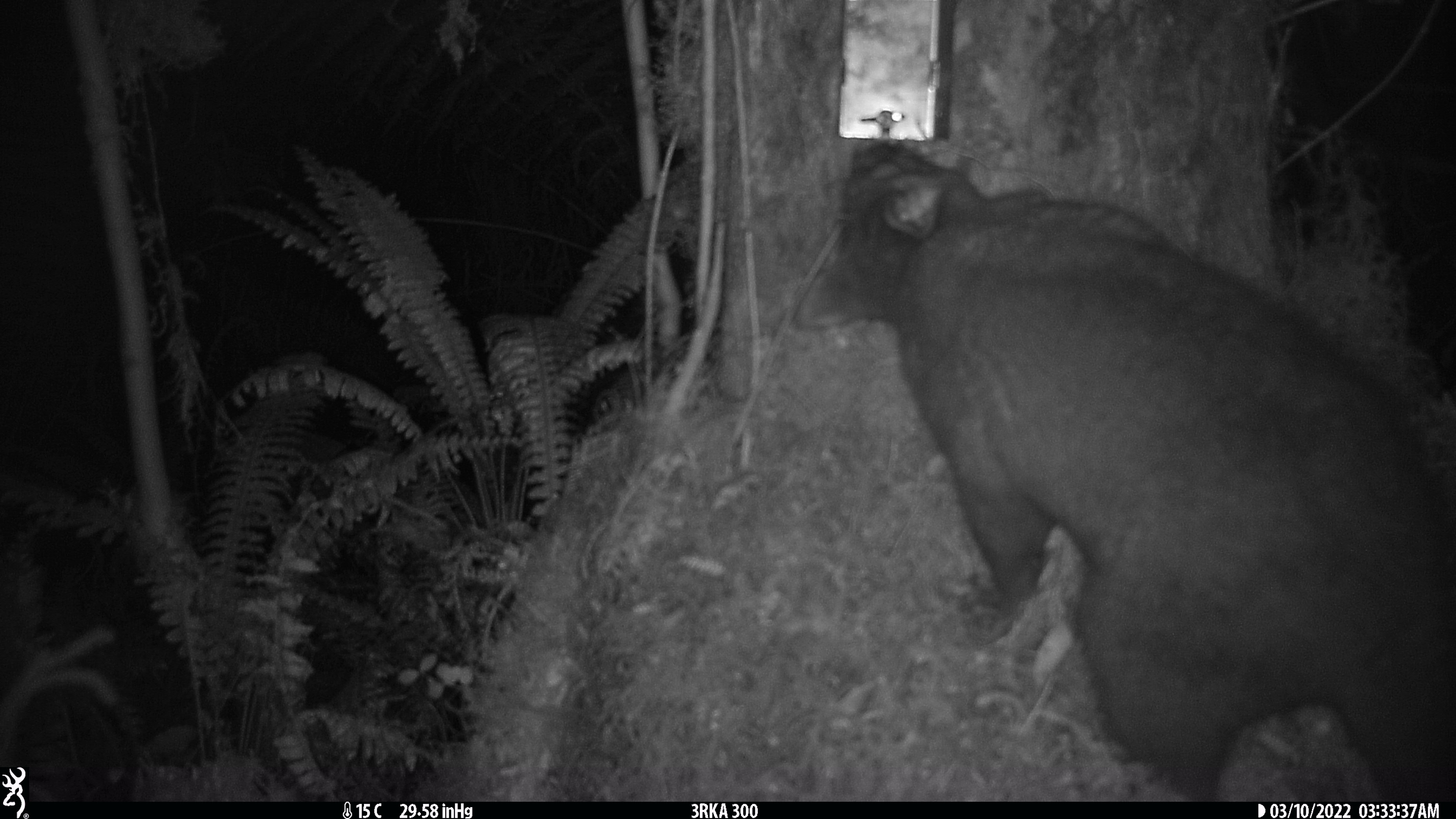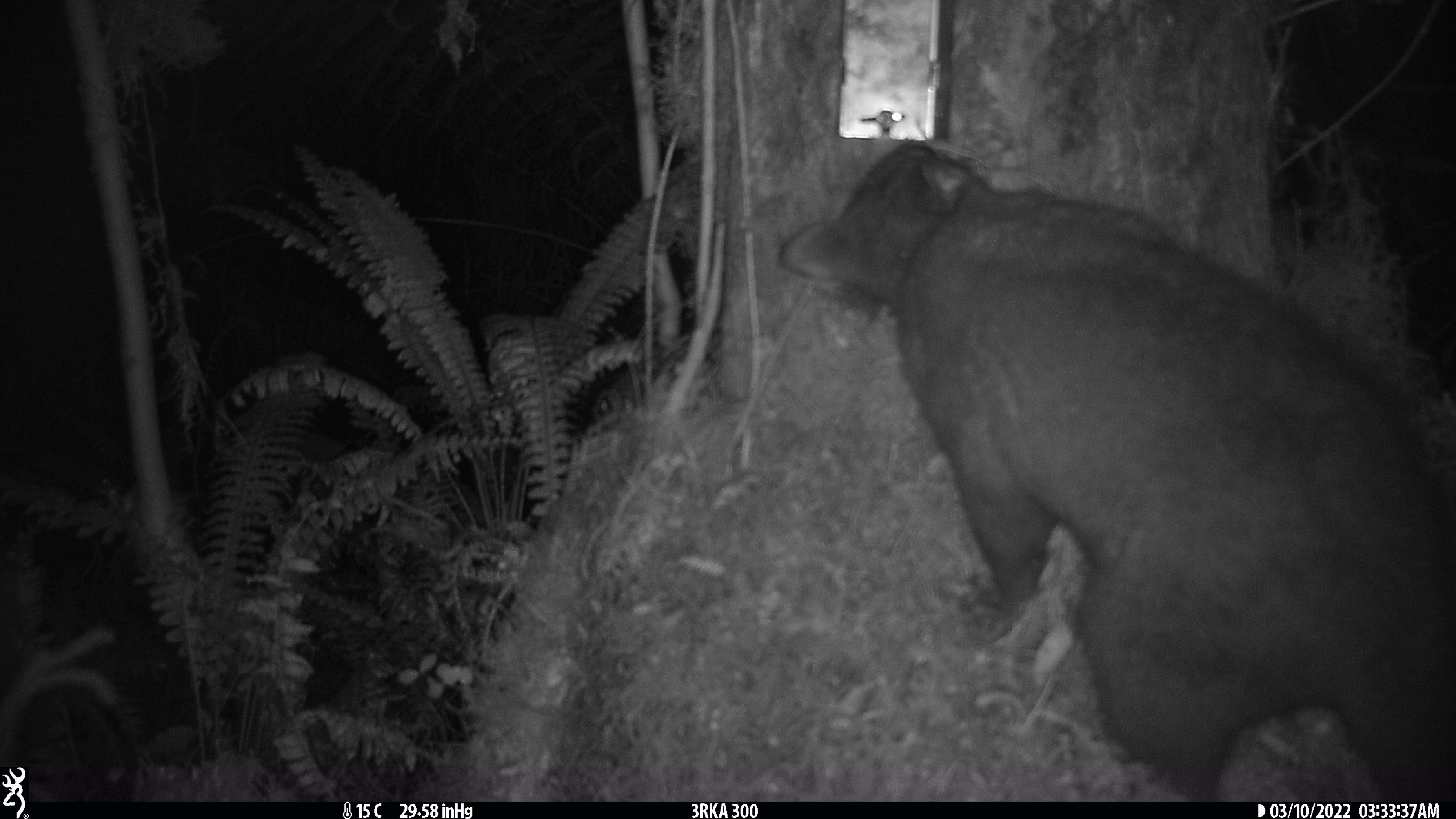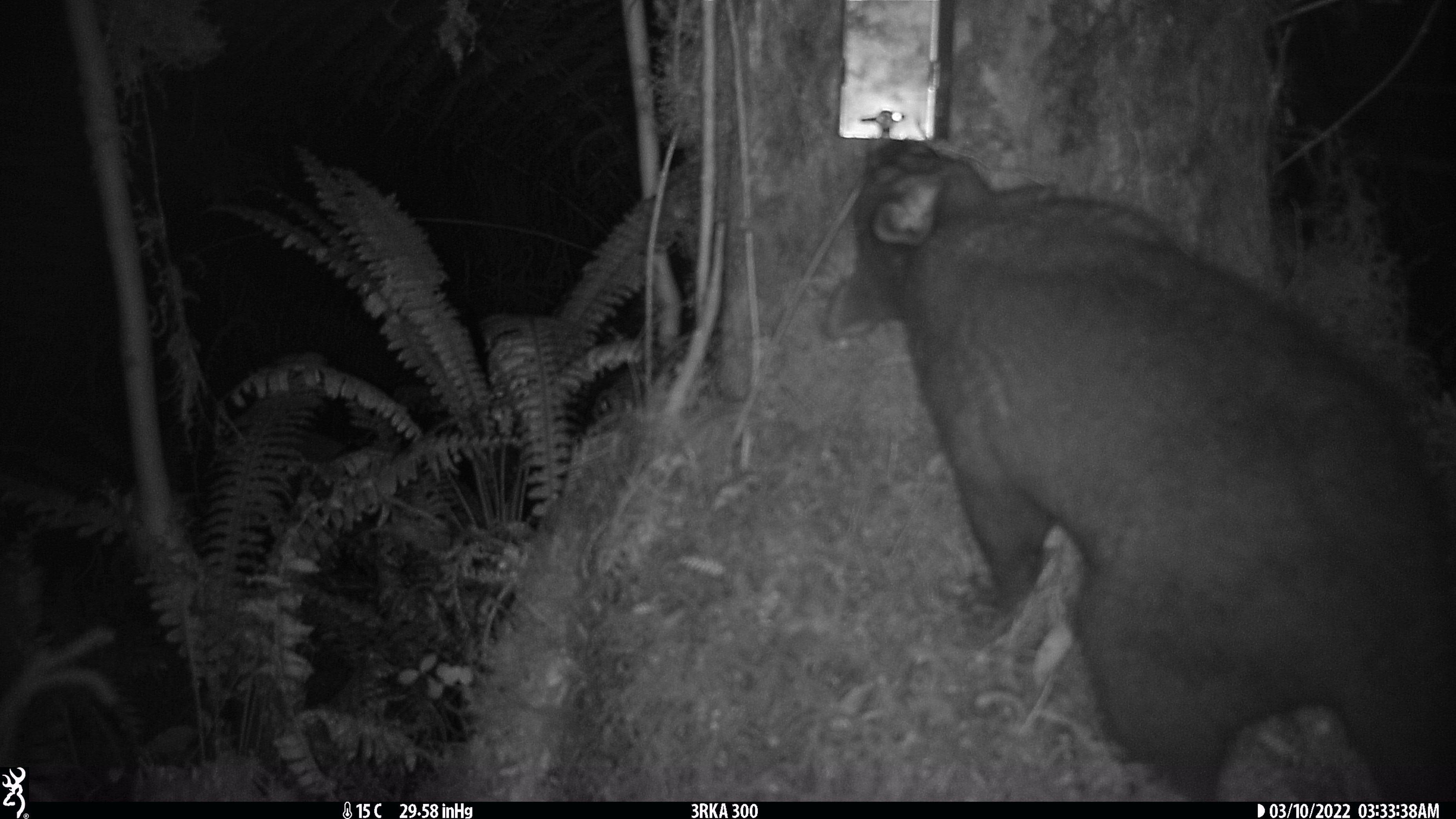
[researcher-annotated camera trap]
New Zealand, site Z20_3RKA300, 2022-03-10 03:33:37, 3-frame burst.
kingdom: Animalia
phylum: Chordata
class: Mammalia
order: Diprotodontia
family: Phalangeridae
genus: Trichosurus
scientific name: Trichosurus vulpecula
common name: common brushtail possum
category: possum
Possum (common brushtail possum) (Trichosurus vulpecula).